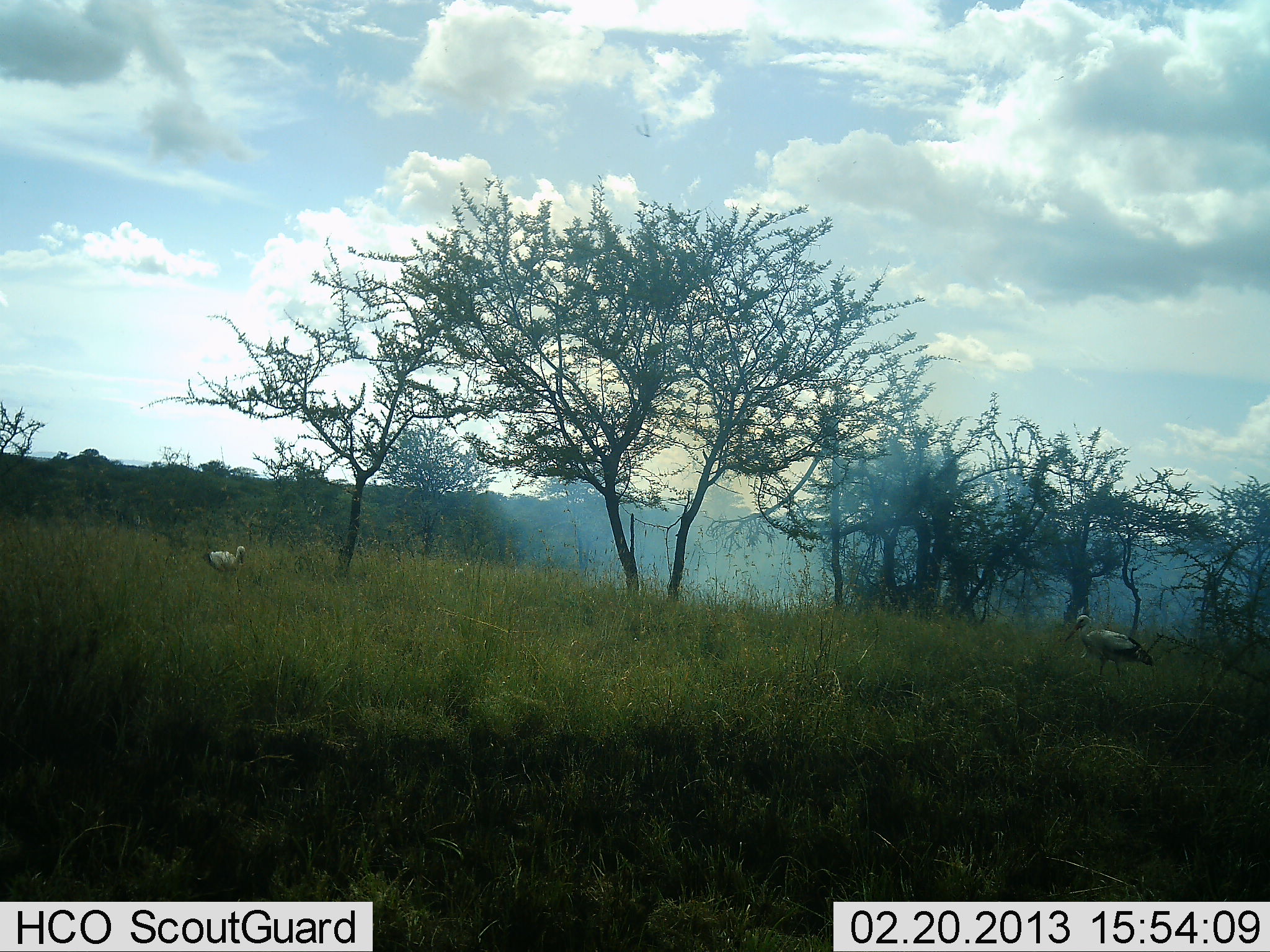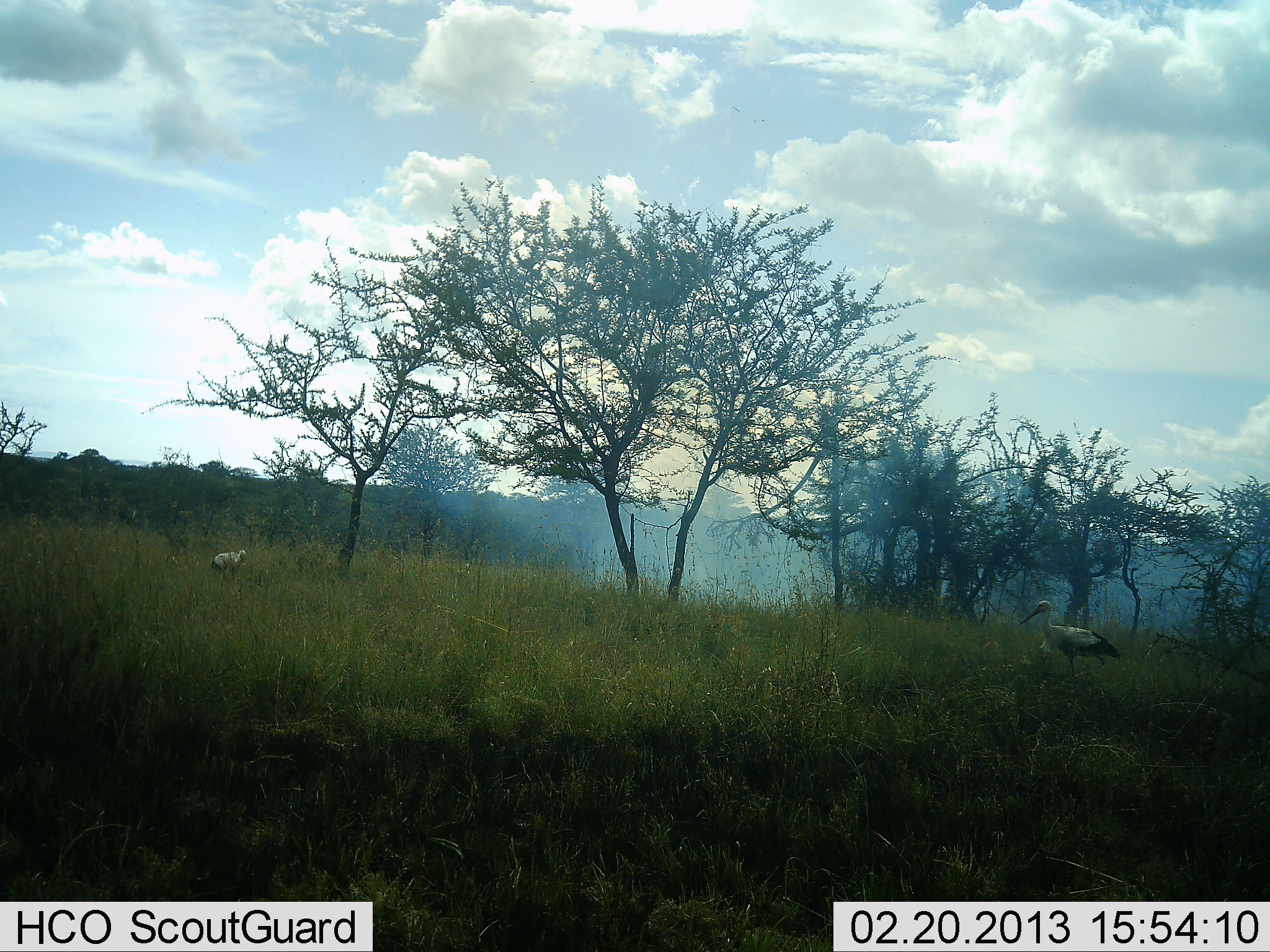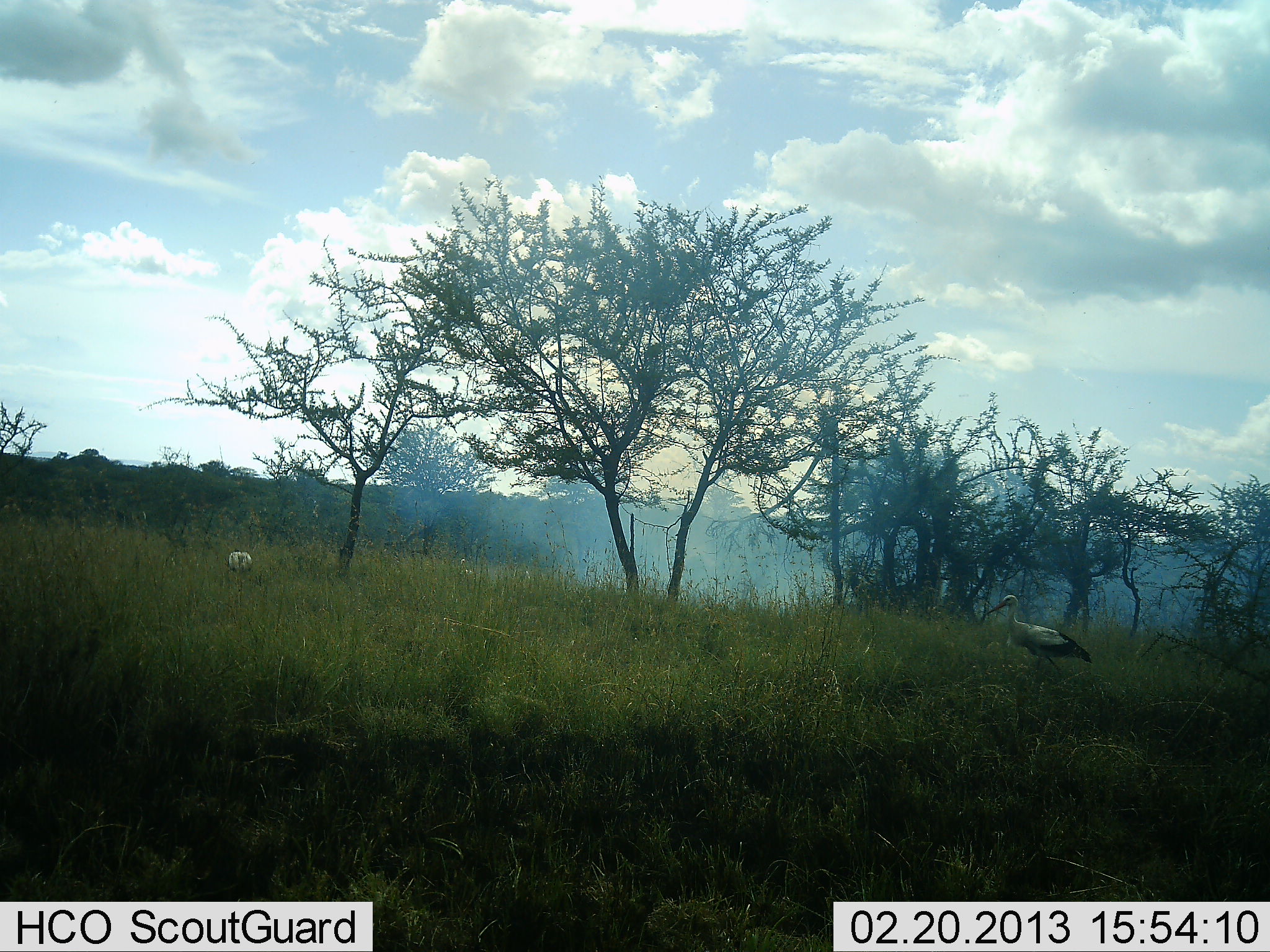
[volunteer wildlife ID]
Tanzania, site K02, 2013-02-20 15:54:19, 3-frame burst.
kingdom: Animalia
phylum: Chordata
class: Aves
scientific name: Aves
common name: bird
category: otherbird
Otherbird (bird) (Aves), count 2. Behavior (volunteer vote fractions): standing 45%, resting 0%, moving 68%, interacting 0%. Young present (vote fraction): 3%. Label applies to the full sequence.